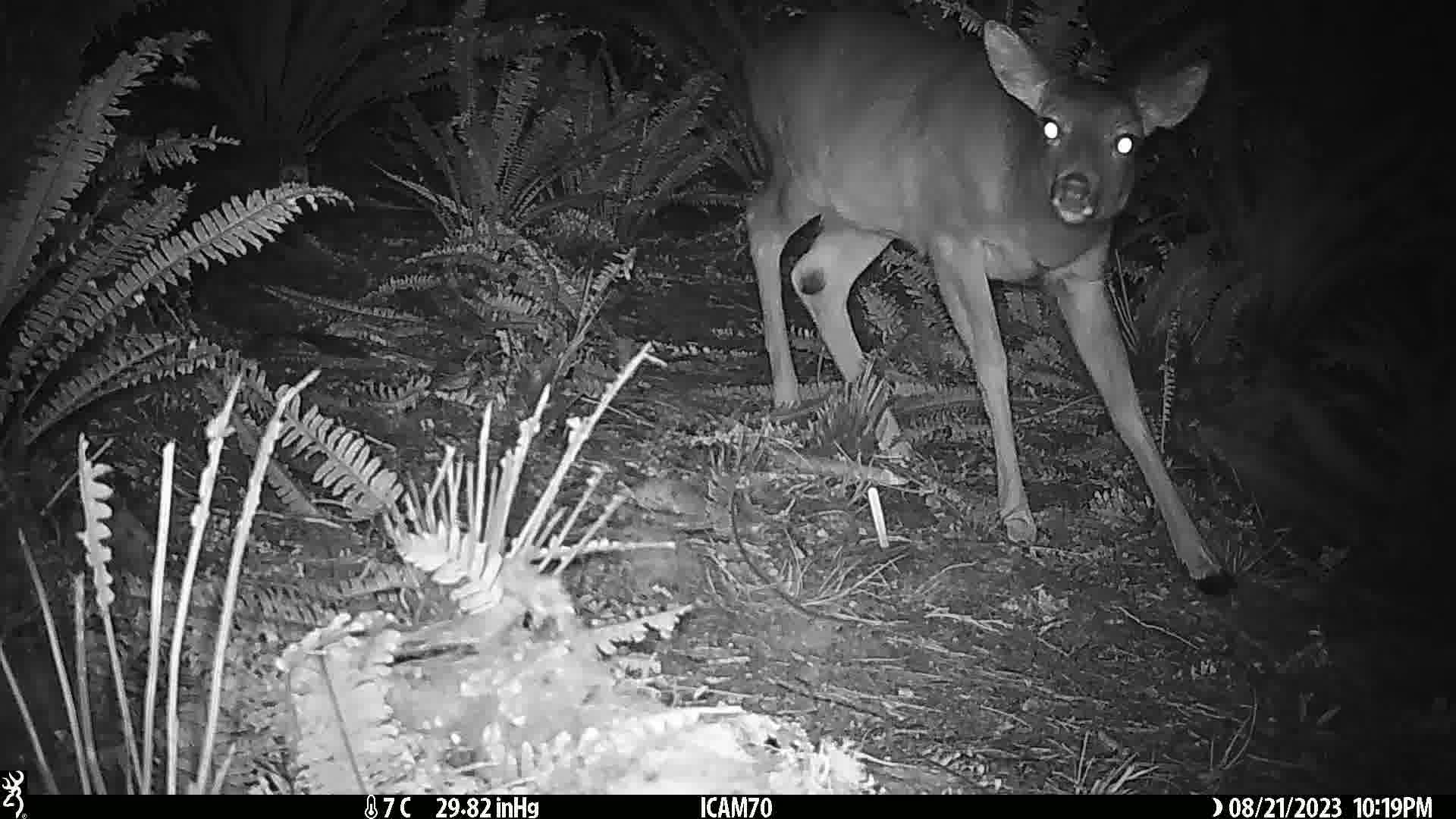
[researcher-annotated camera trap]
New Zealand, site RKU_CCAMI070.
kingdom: Animalia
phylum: Chordata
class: Mammalia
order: Artiodactyla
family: Cervidae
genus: Odocoileus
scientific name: Odocoileus virginianus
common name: white-tailed deer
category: white tailed deer